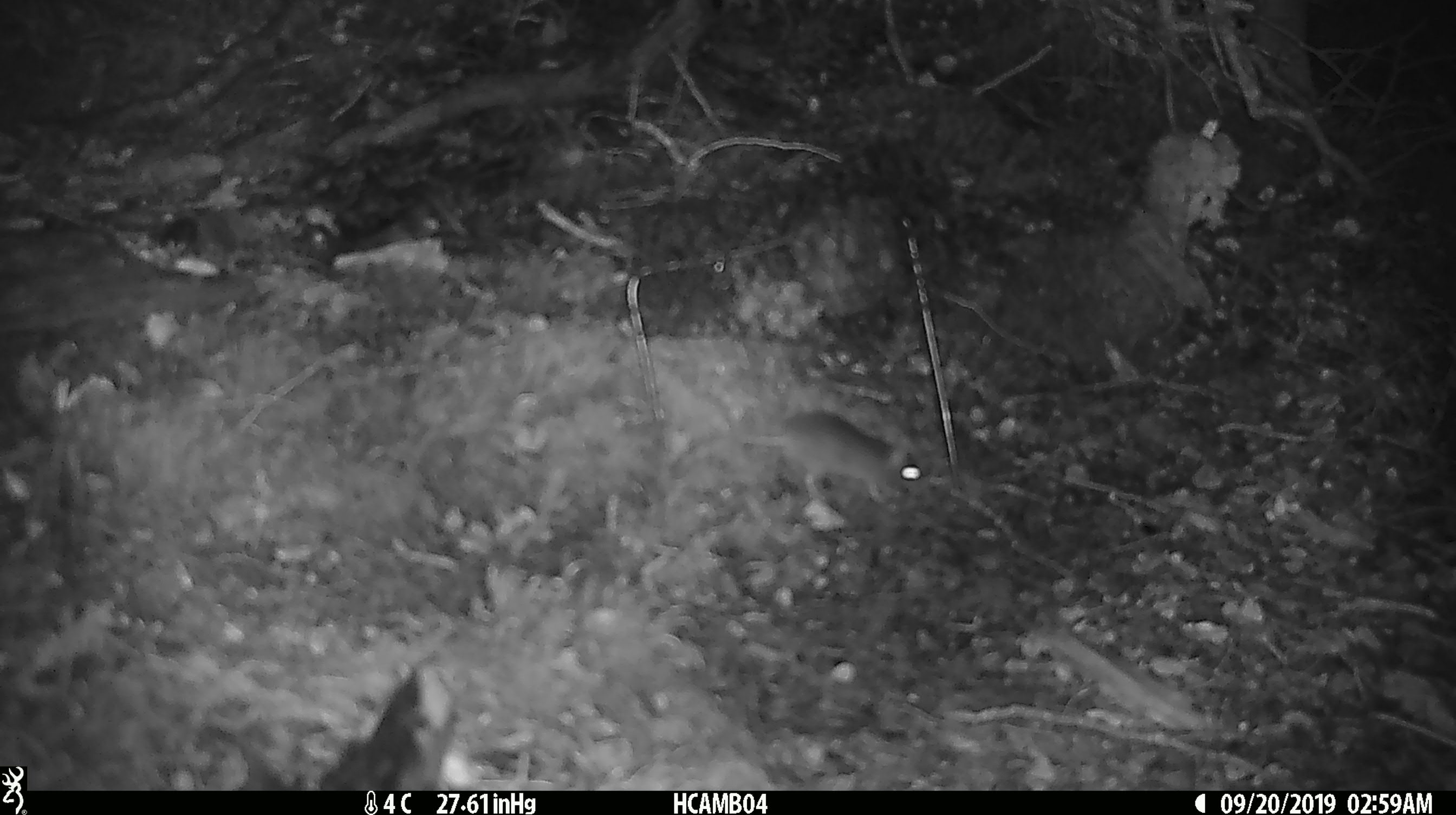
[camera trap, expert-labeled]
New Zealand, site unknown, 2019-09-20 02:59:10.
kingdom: Animalia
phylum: Chordata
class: Mammalia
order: Rodentia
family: Muridae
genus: Mus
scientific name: Mus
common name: mouse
Mouse (Mus).